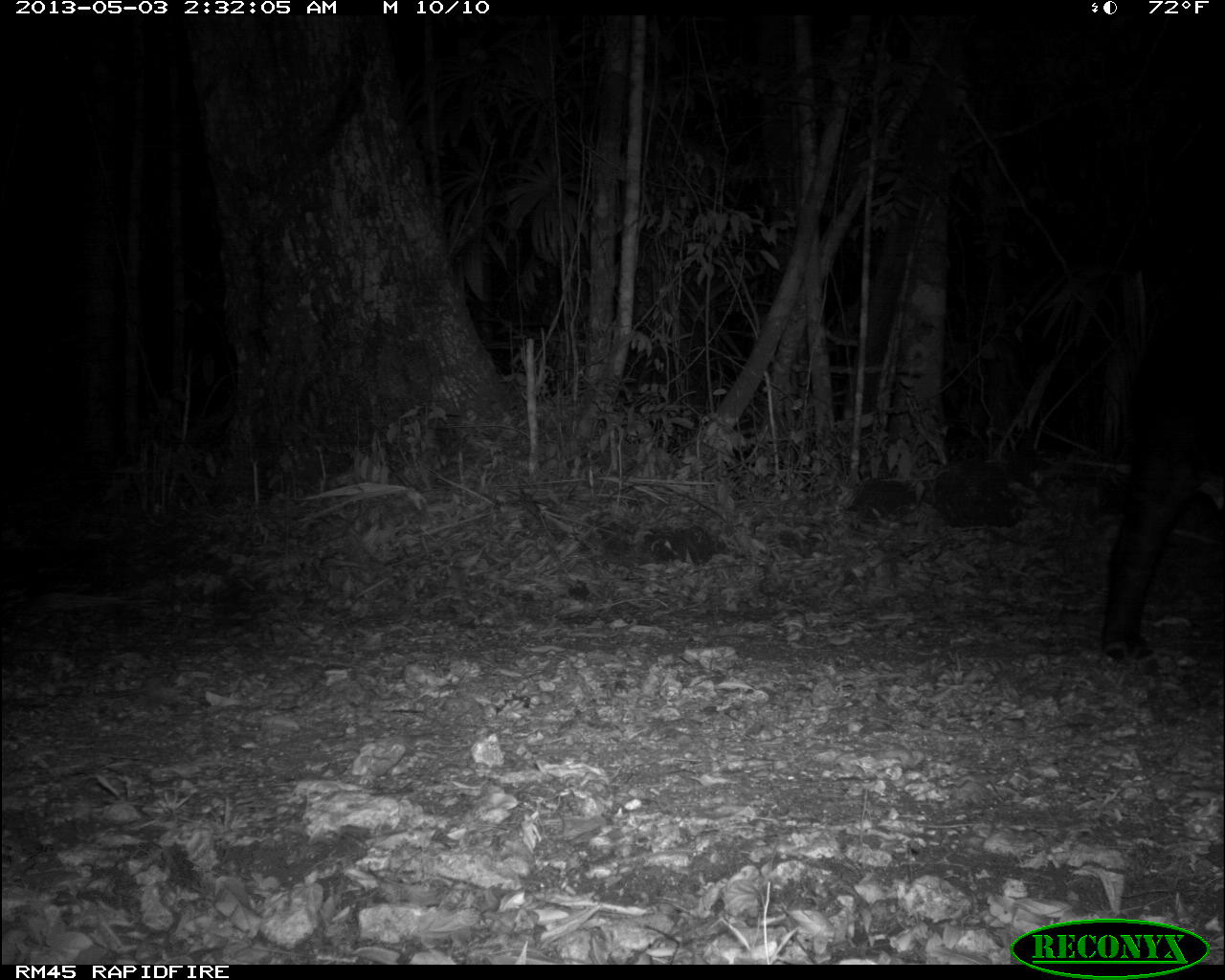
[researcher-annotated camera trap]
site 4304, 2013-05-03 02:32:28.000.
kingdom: Animalia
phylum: Chordata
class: Mammalia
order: Perissodactyla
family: Tapiridae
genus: Tapirus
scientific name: Tapirus bairdii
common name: baird's tapir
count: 1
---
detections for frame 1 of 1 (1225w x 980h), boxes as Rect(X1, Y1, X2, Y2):
tapirus bairdii: Rect(1093, 317, 1225, 670)